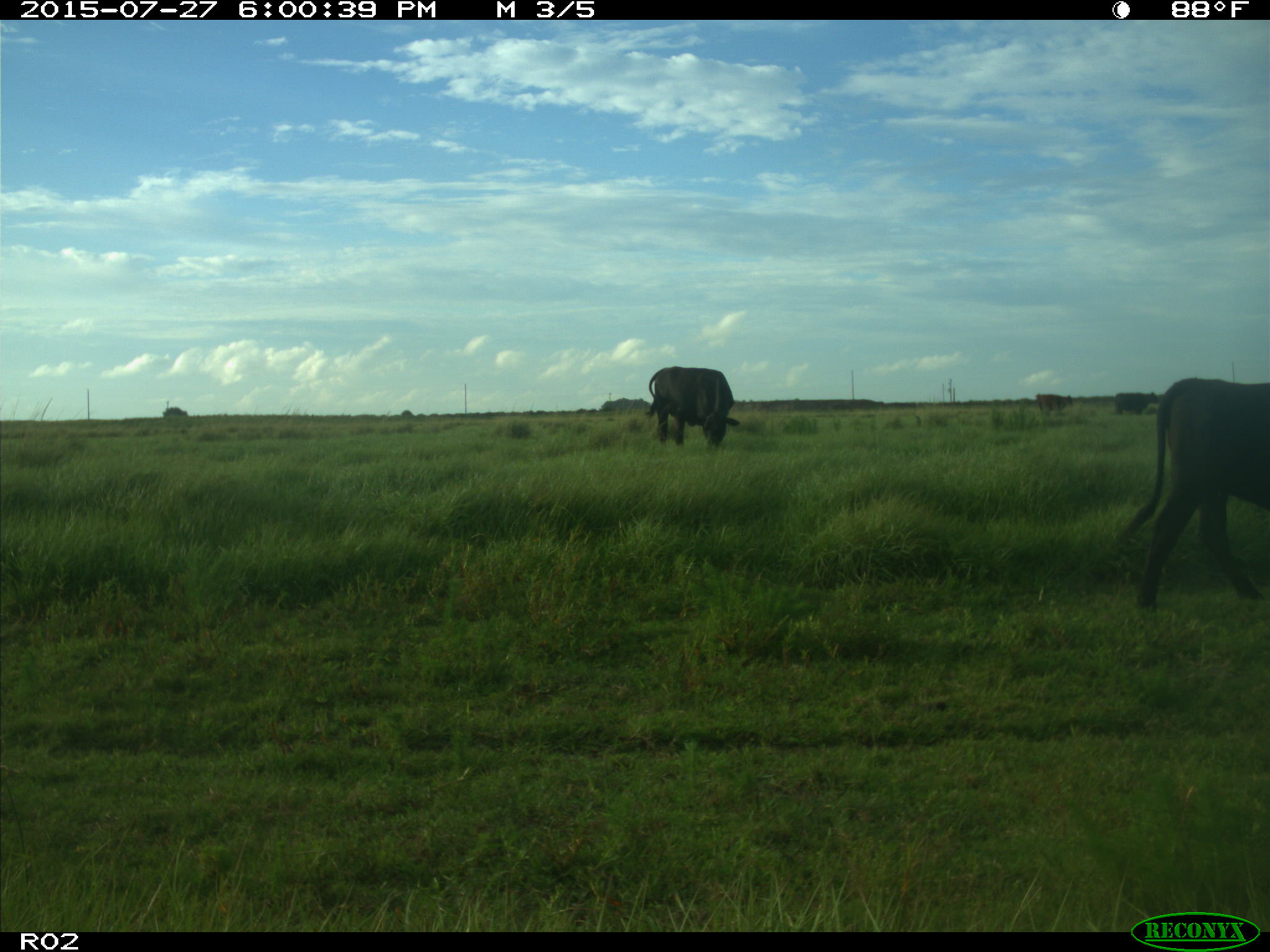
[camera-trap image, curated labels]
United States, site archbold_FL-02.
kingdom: Animalia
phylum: Chordata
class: Mammalia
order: Artiodactyla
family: Bovidae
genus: Bos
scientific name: Bos taurus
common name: domestic cow